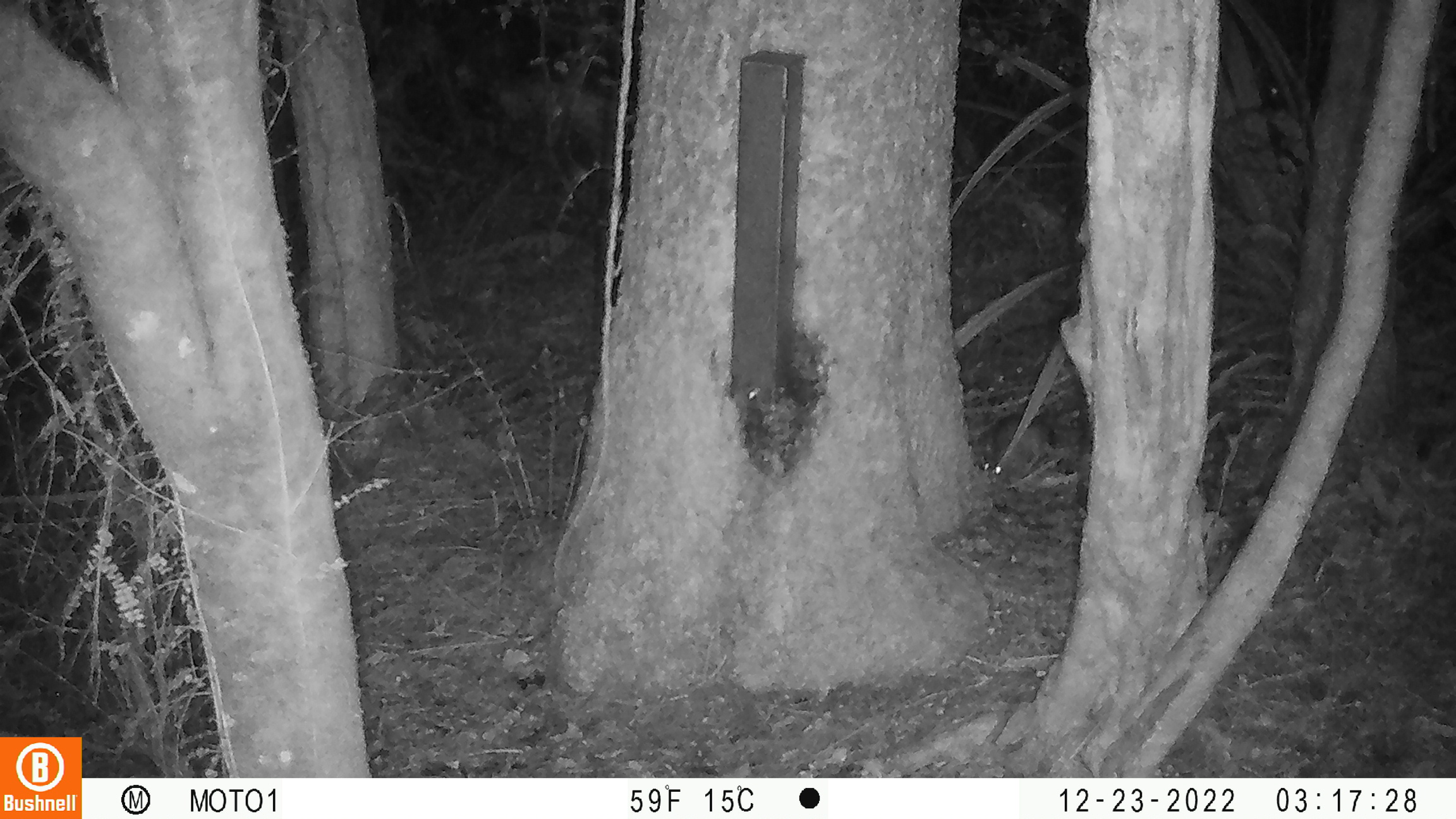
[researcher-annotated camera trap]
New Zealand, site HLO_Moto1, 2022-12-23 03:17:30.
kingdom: Animalia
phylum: Chordata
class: Mammalia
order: Rodentia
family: Muridae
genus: Rattus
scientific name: Rattus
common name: rat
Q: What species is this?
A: Rat (Rattus).